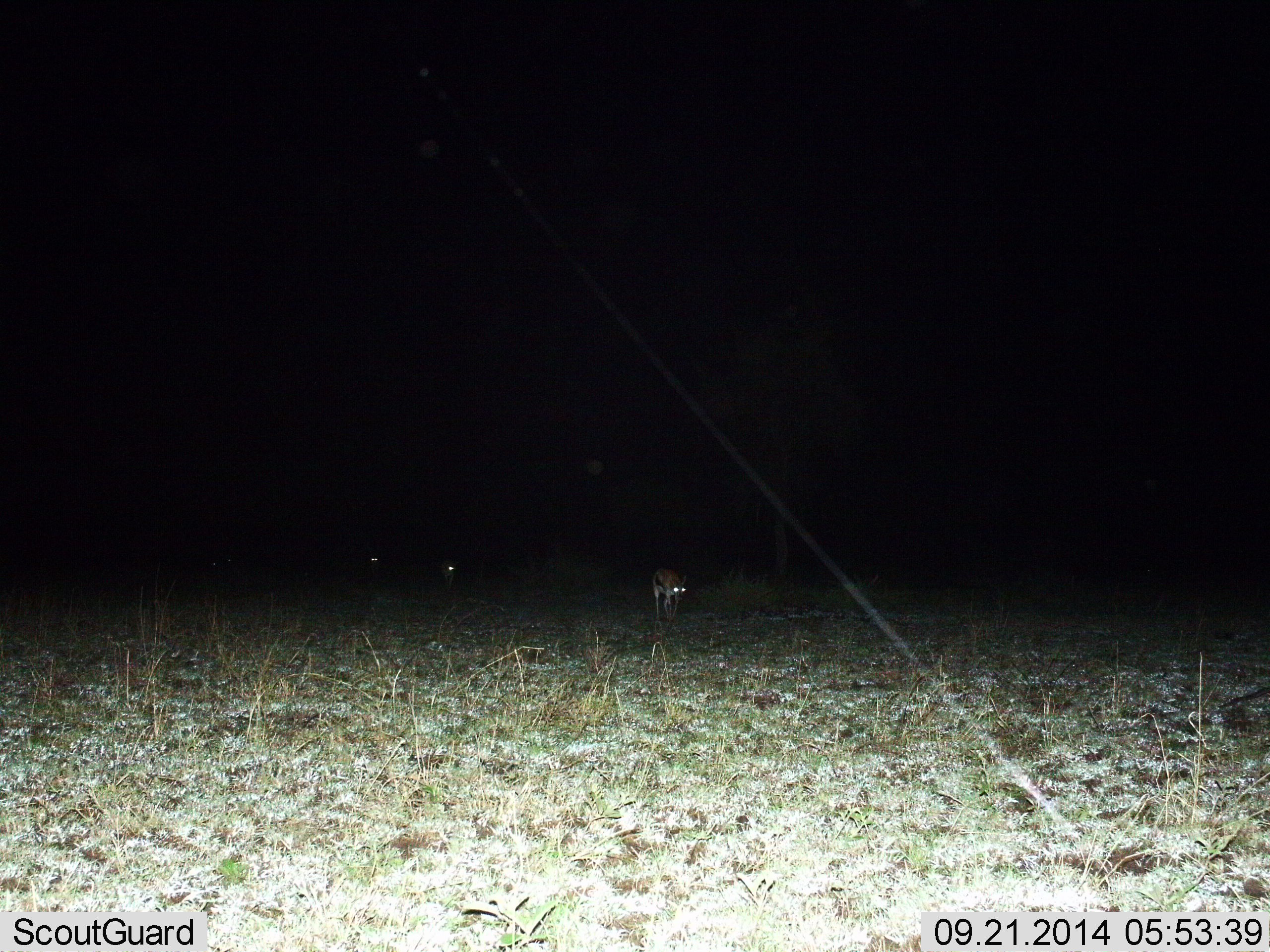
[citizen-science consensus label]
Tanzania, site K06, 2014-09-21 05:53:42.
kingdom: Animalia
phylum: Chordata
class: Mammalia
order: Artiodactyla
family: Bovidae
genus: Eudorcas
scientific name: Eudorcas thomsonii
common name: thomson's gazelle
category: gazellethomsons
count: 3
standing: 20%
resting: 0%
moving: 80%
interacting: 0%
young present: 0%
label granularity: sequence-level